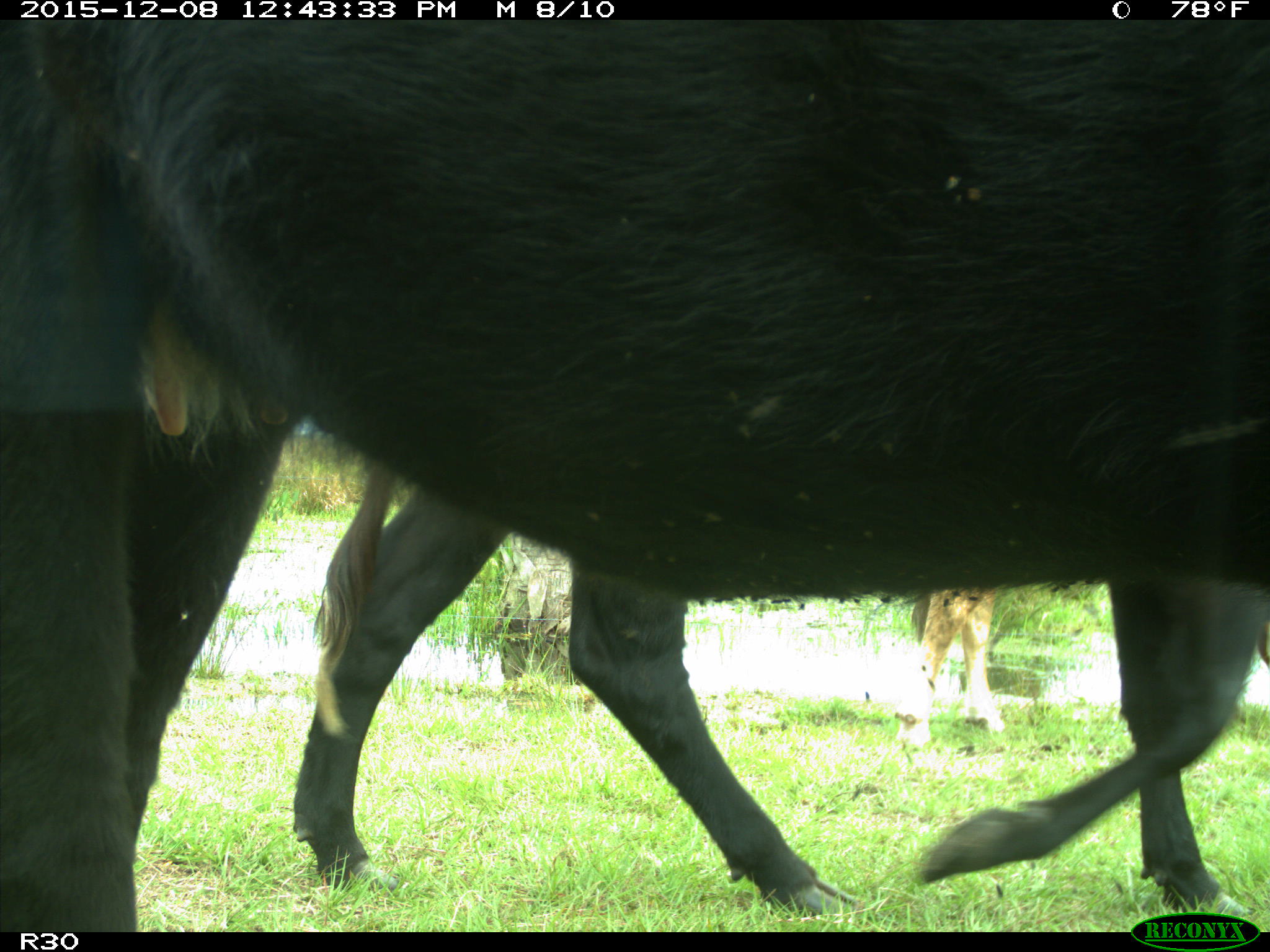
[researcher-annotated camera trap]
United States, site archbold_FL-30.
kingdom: Animalia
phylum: Chordata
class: Mammalia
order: Artiodactyla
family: Bovidae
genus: Bos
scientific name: Bos taurus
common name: domestic cow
Bos taurus (domestic cow).